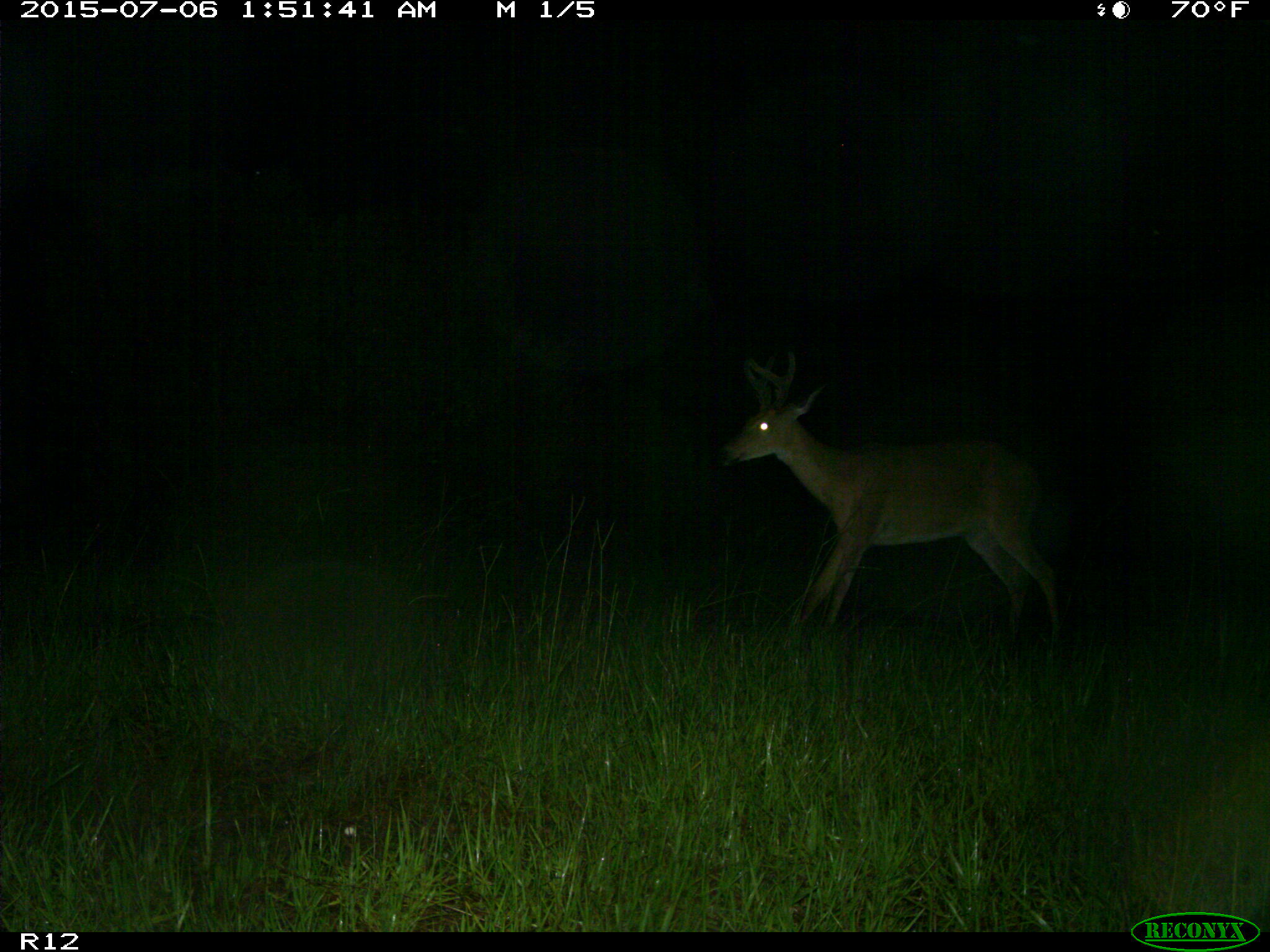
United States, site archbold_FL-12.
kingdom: Animalia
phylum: Chordata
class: Mammalia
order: Artiodactyla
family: Cervidae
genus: Odocoileus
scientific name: Odocoileus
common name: deer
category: unidentified deer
Unidentified deer (deer) (Odocoileus).